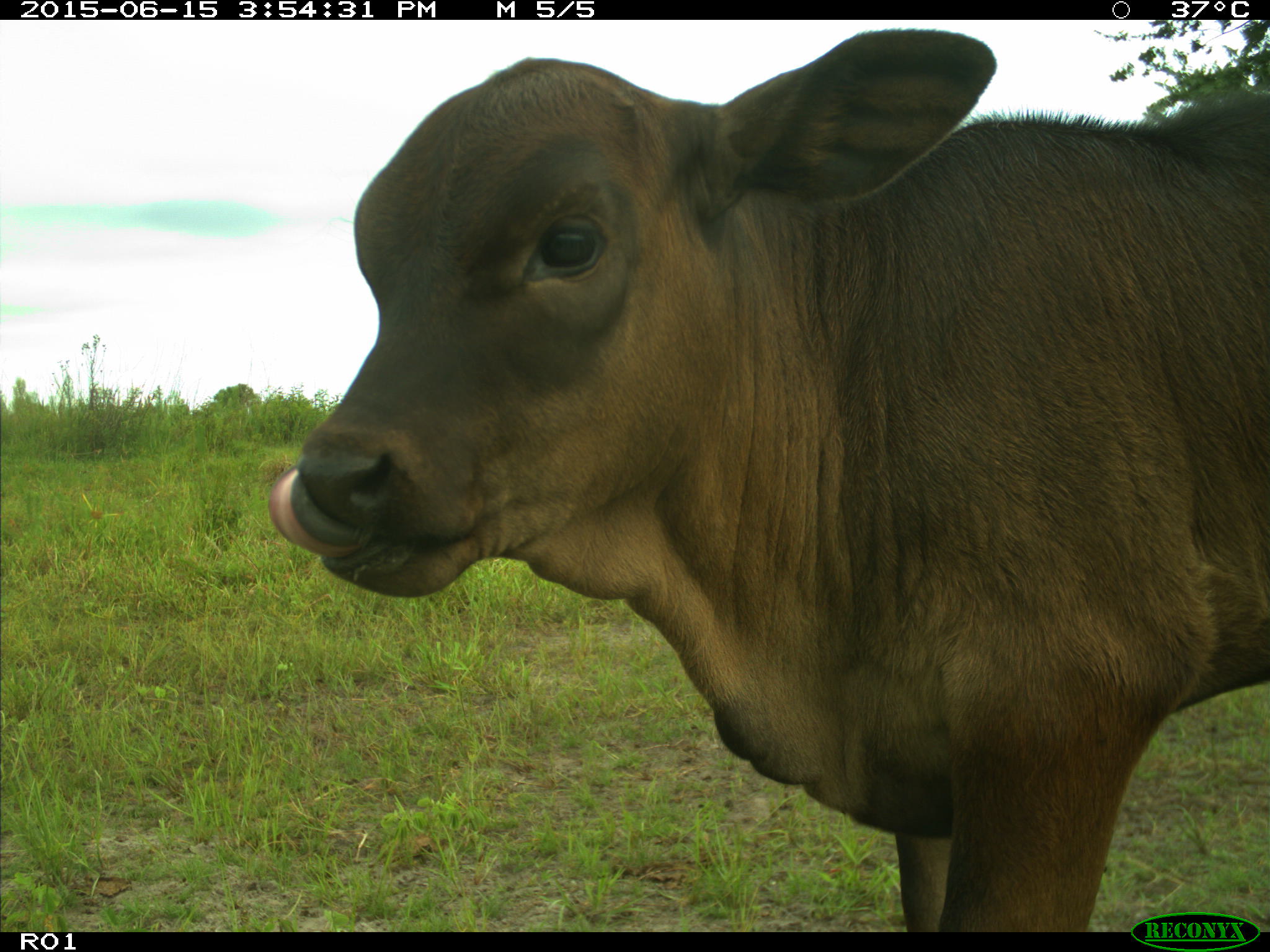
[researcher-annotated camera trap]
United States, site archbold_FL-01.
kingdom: Animalia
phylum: Chordata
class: Mammalia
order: Artiodactyla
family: Bovidae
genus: Bos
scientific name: Bos taurus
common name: domestic cow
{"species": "Bos taurus (domestic cow)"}